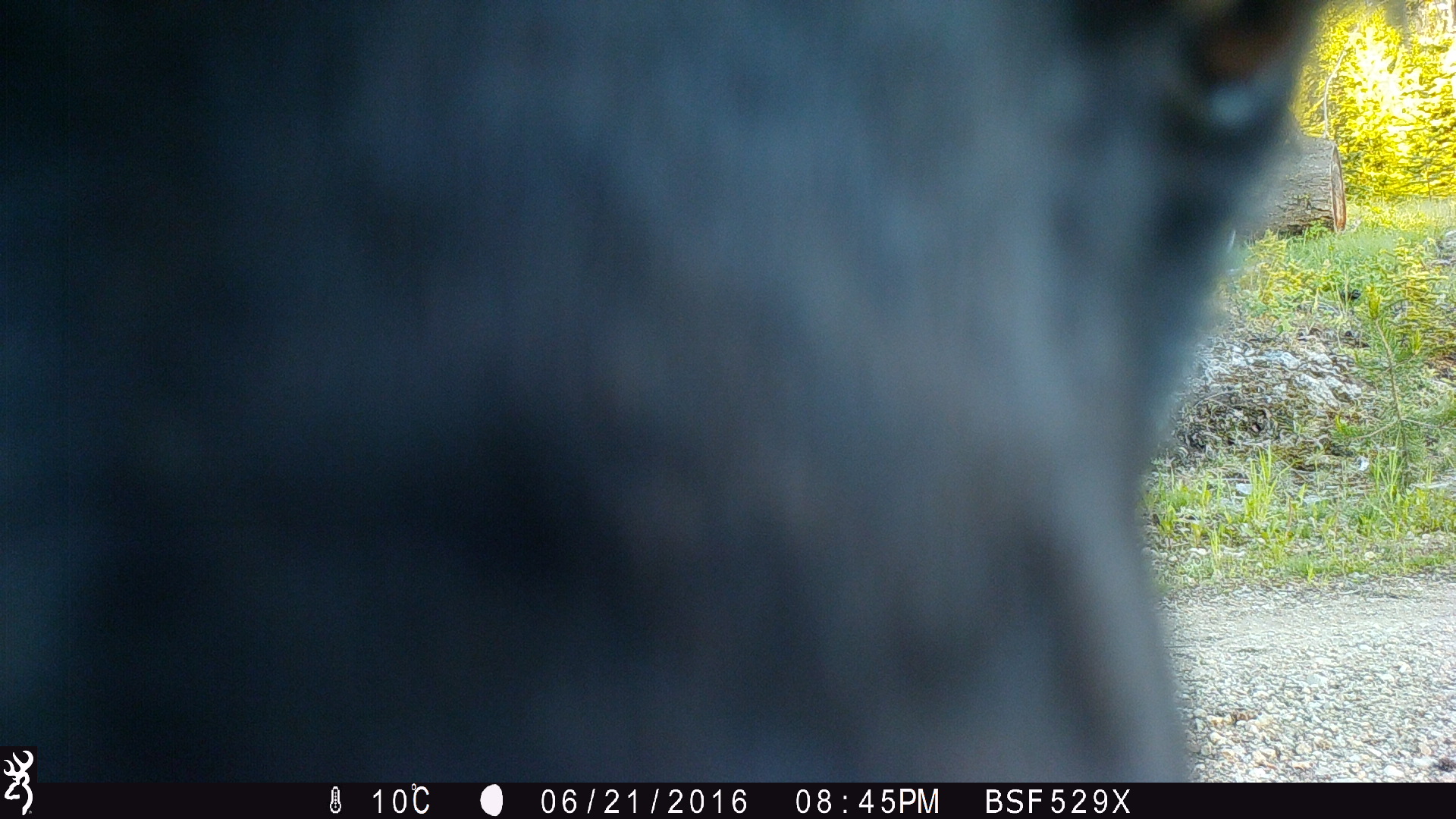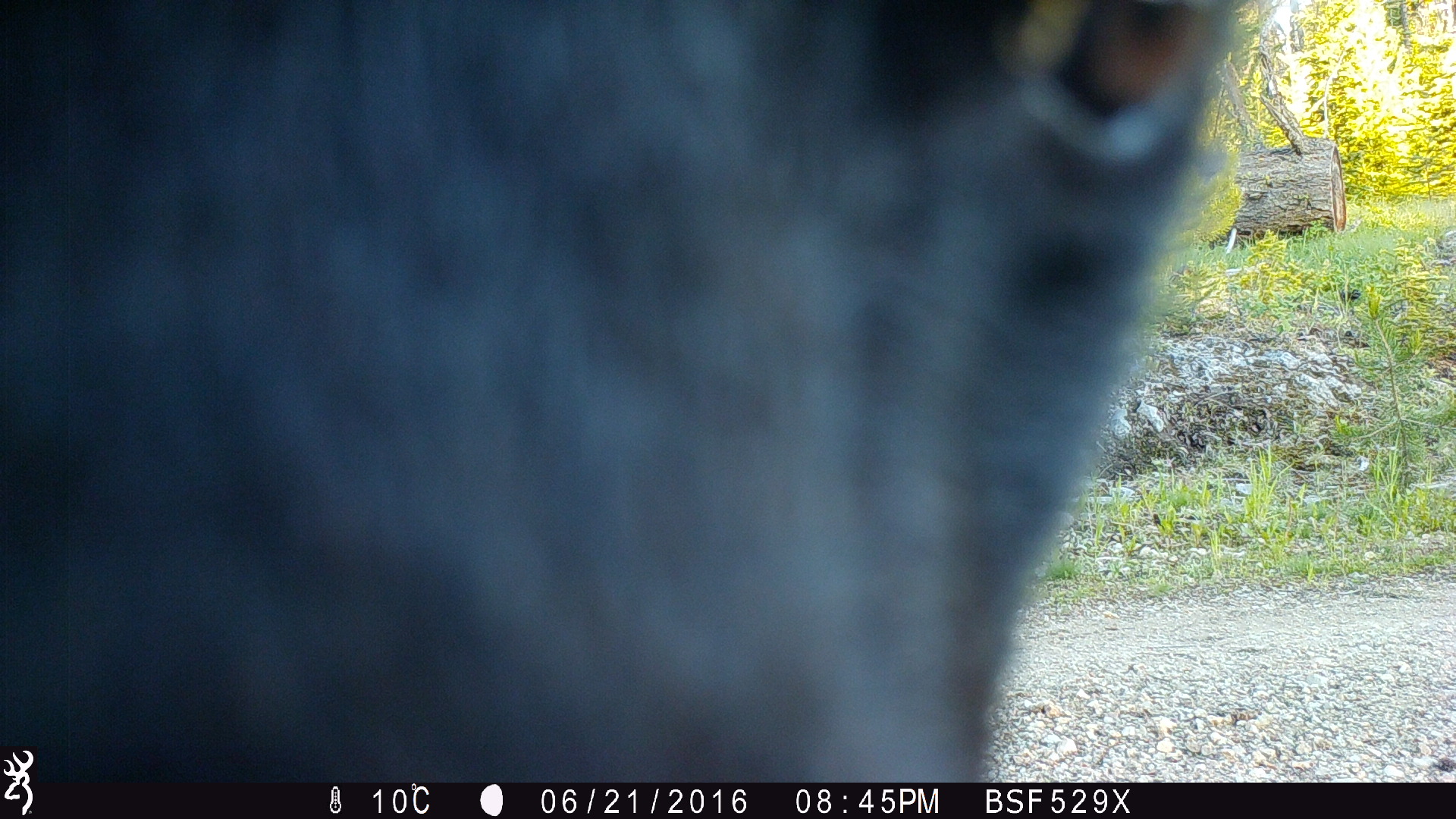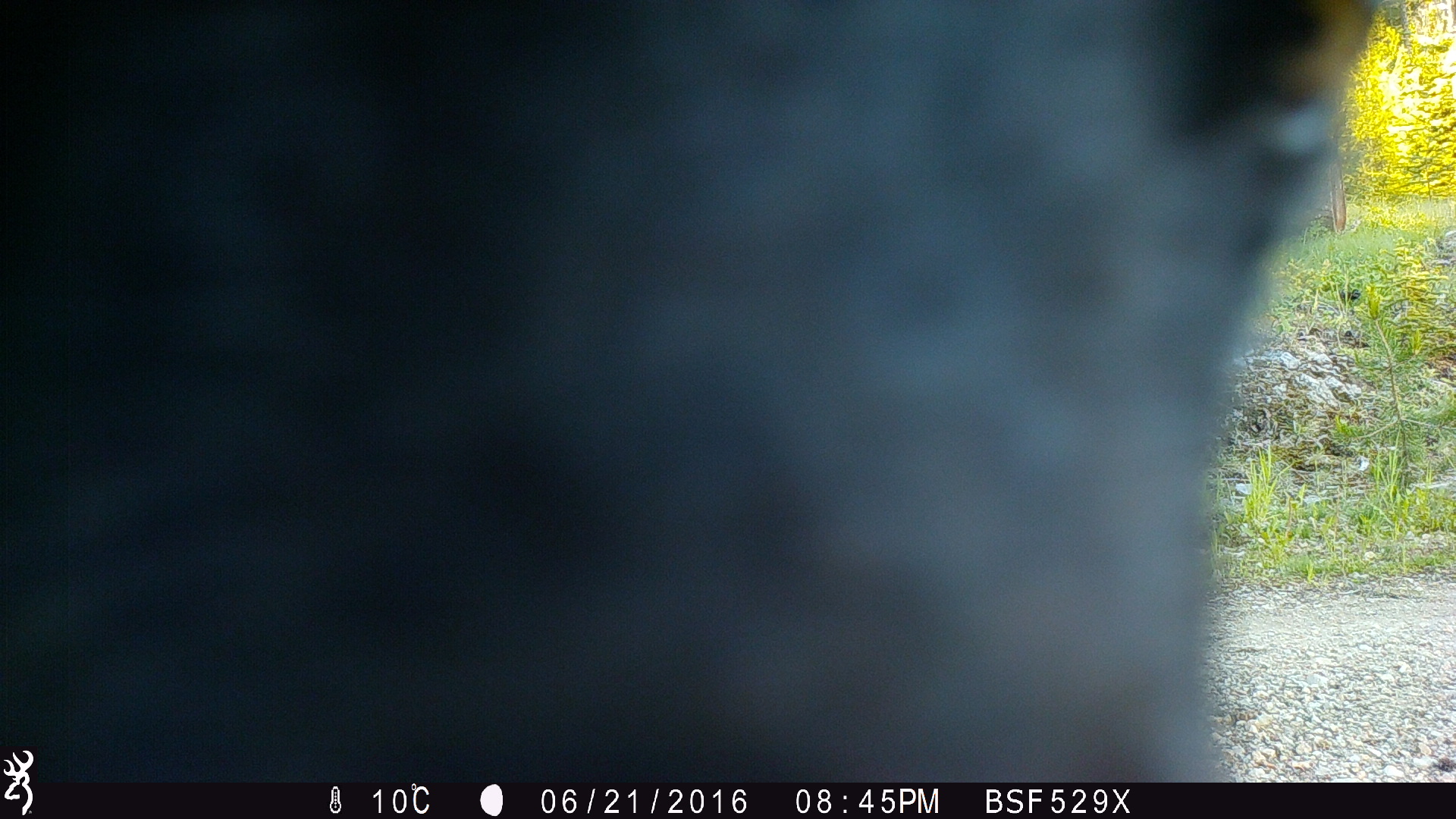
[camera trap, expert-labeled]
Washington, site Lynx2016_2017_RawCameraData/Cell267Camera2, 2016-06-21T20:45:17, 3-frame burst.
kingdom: Animalia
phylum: Chordata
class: Mammalia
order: Carnivora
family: Ursidae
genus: Ursus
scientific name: Ursus americanus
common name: american black bear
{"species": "Ursus americanus (american black bear)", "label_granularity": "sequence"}